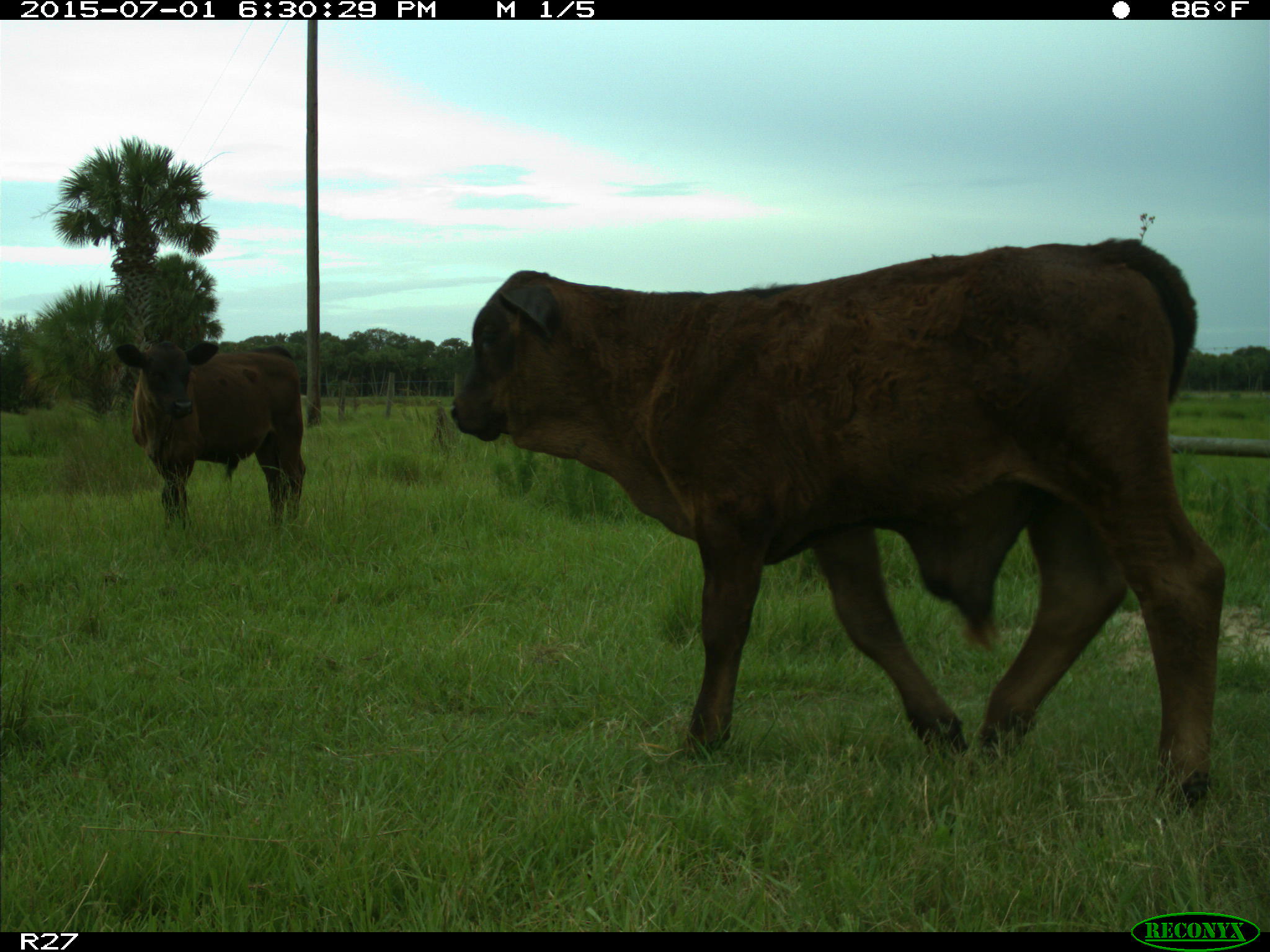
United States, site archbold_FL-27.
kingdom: Animalia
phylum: Chordata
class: Mammalia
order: Artiodactyla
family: Bovidae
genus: Bos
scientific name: Bos taurus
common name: domestic cow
Bos taurus (domestic cow).